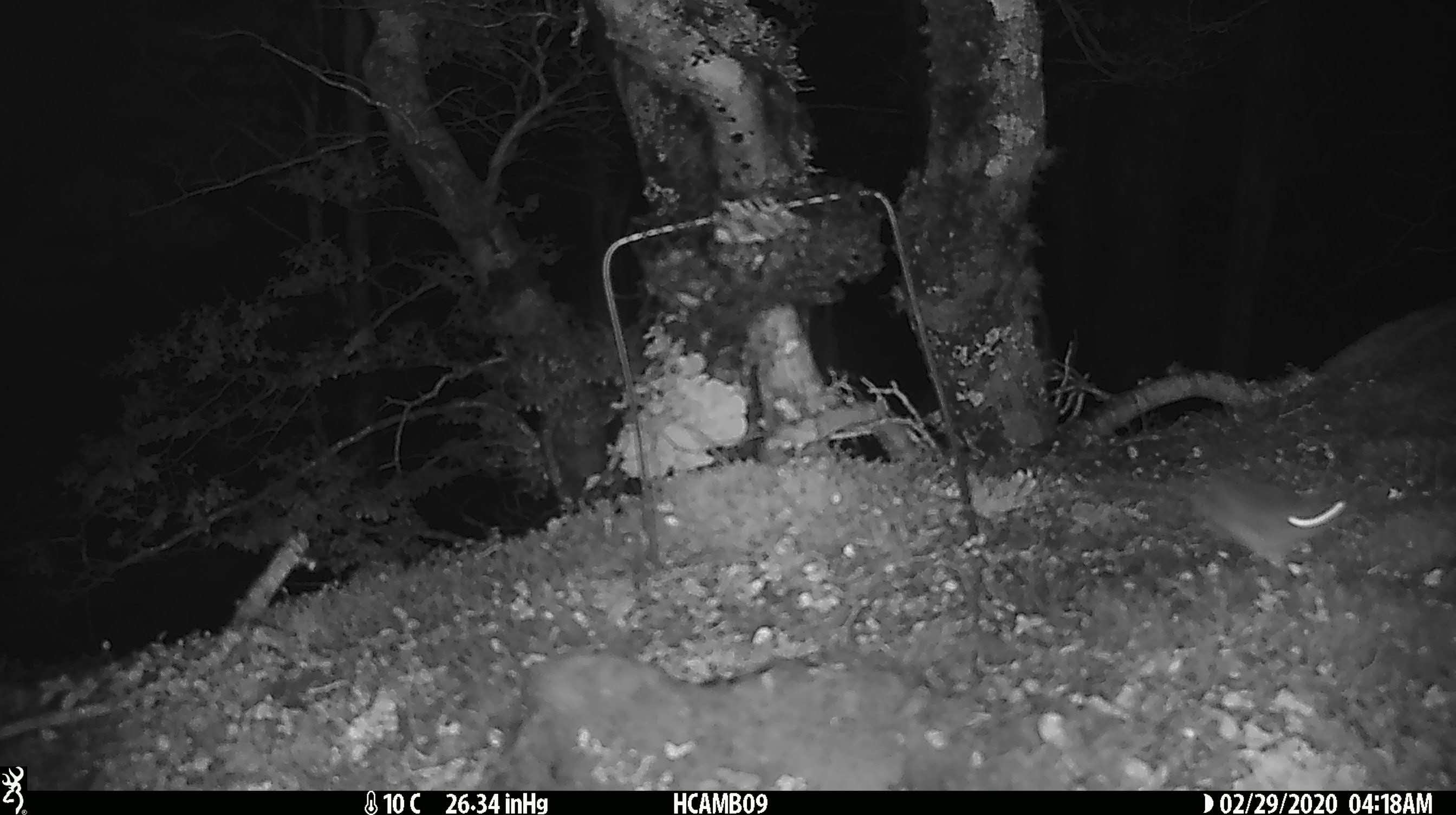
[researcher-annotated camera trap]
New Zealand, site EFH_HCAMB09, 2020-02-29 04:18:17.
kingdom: Animalia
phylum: Chordata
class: Mammalia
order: Rodentia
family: Muridae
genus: Mus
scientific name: Mus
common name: mouse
Mouse (Mus).